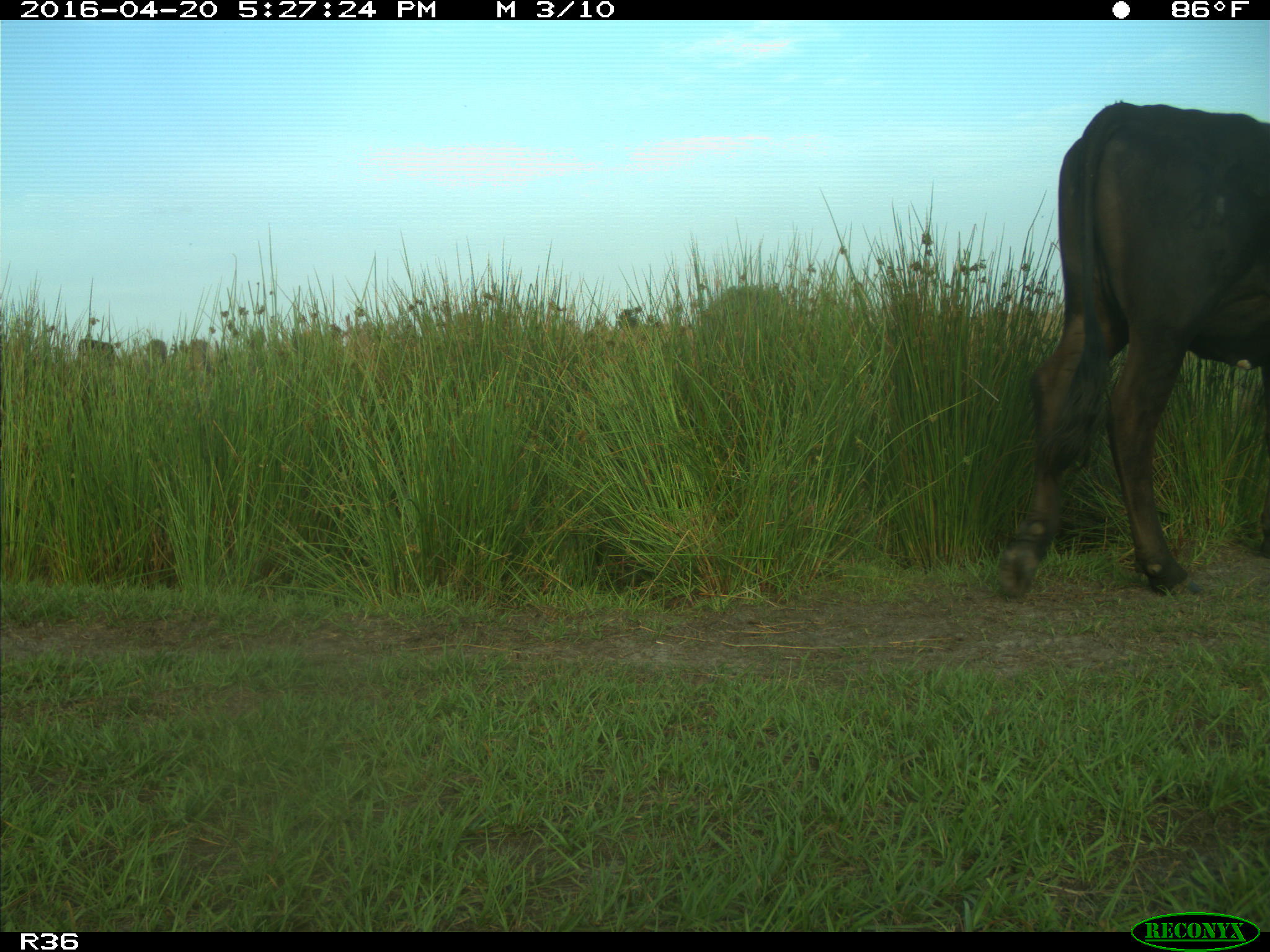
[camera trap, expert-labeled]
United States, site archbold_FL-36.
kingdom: Animalia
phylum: Chordata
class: Mammalia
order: Artiodactyla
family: Bovidae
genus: Bos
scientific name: Bos taurus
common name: domestic cow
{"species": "Bos taurus (domestic cow)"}